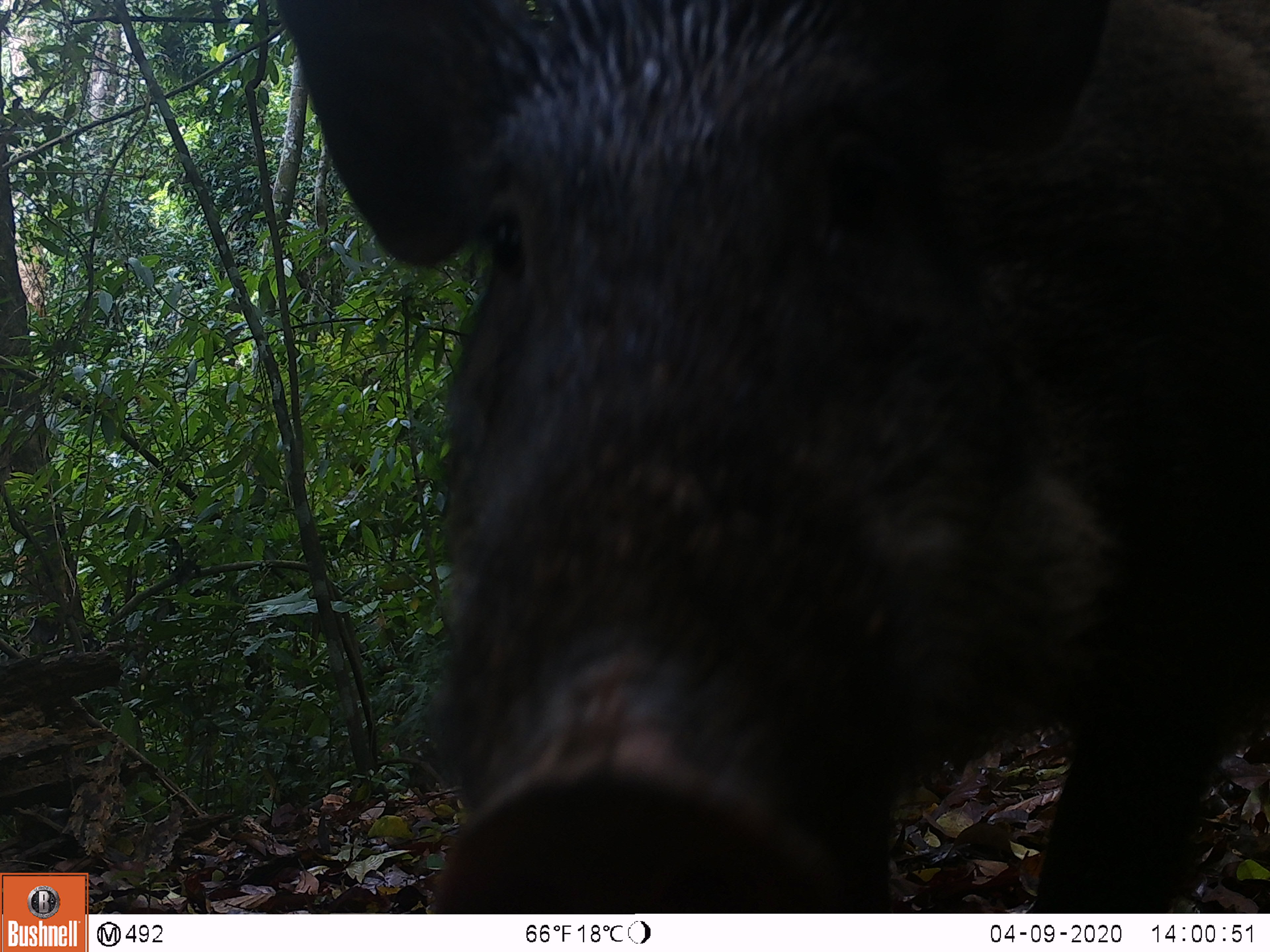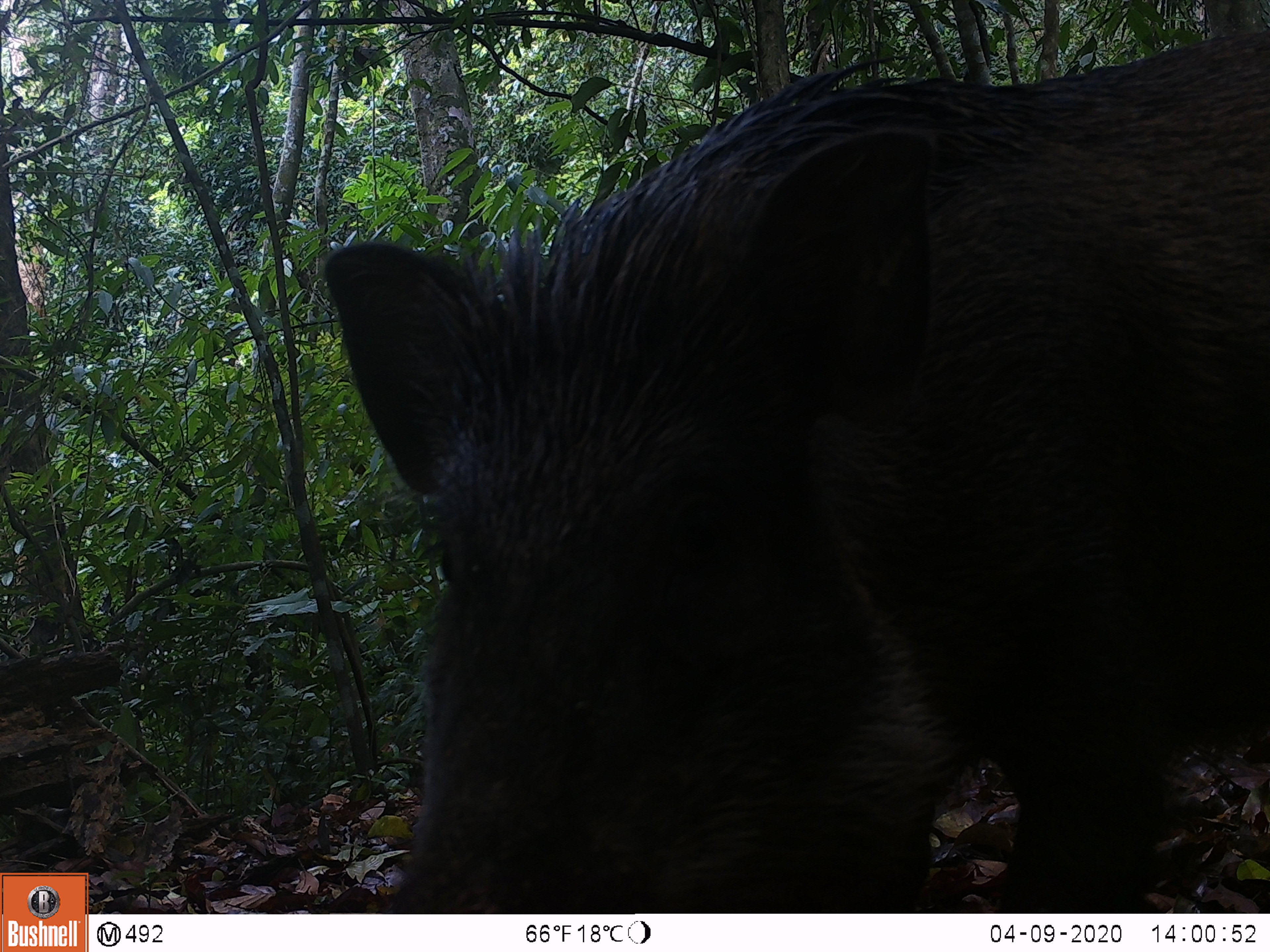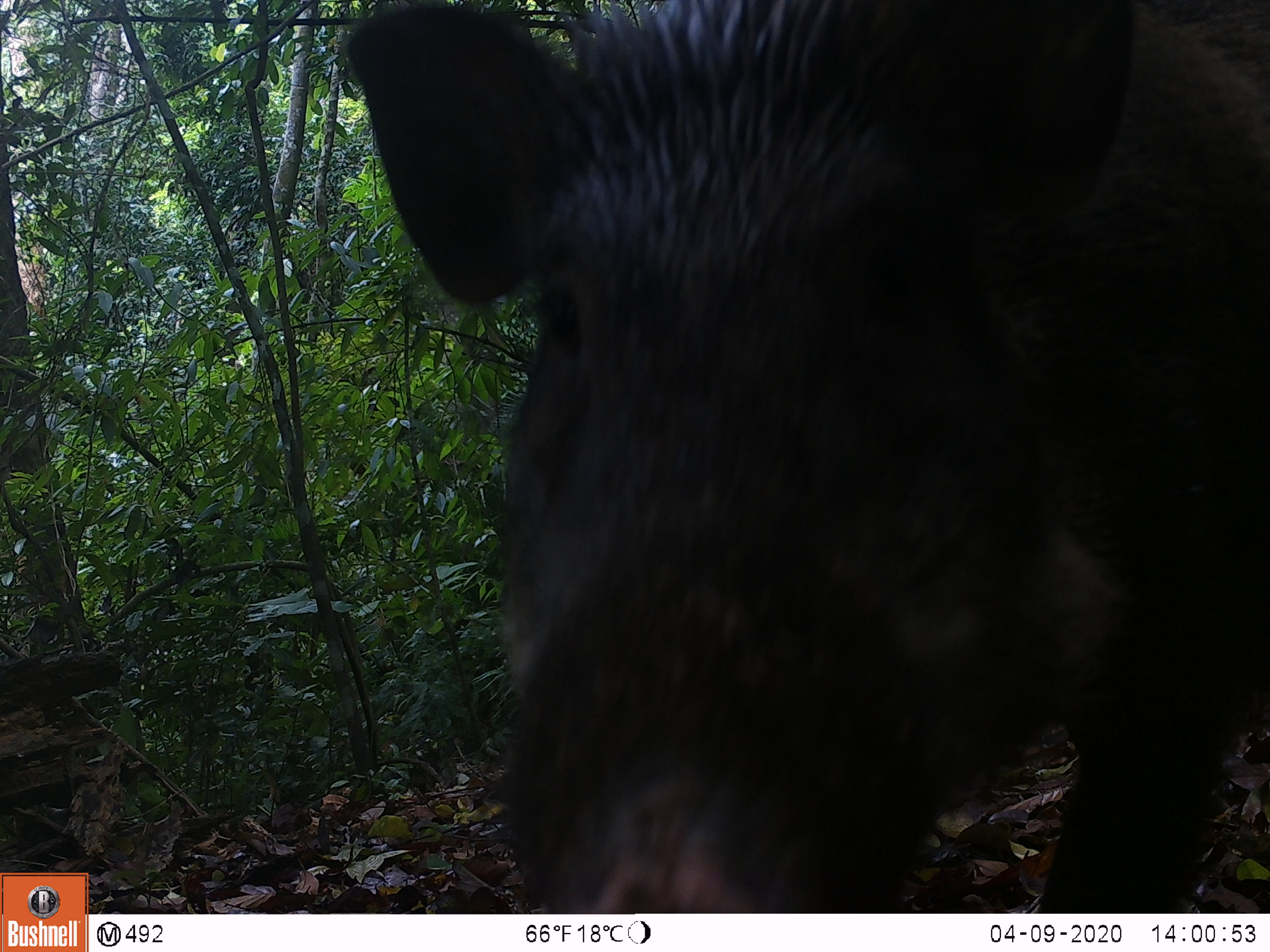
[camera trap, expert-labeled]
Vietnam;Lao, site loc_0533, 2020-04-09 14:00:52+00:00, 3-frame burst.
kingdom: Animalia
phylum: Chordata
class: Mammalia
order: Artiodactyla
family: Suidae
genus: Sus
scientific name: Sus scrofa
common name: eurasian wild pig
Eurasian wild pig (Sus scrofa). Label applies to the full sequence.